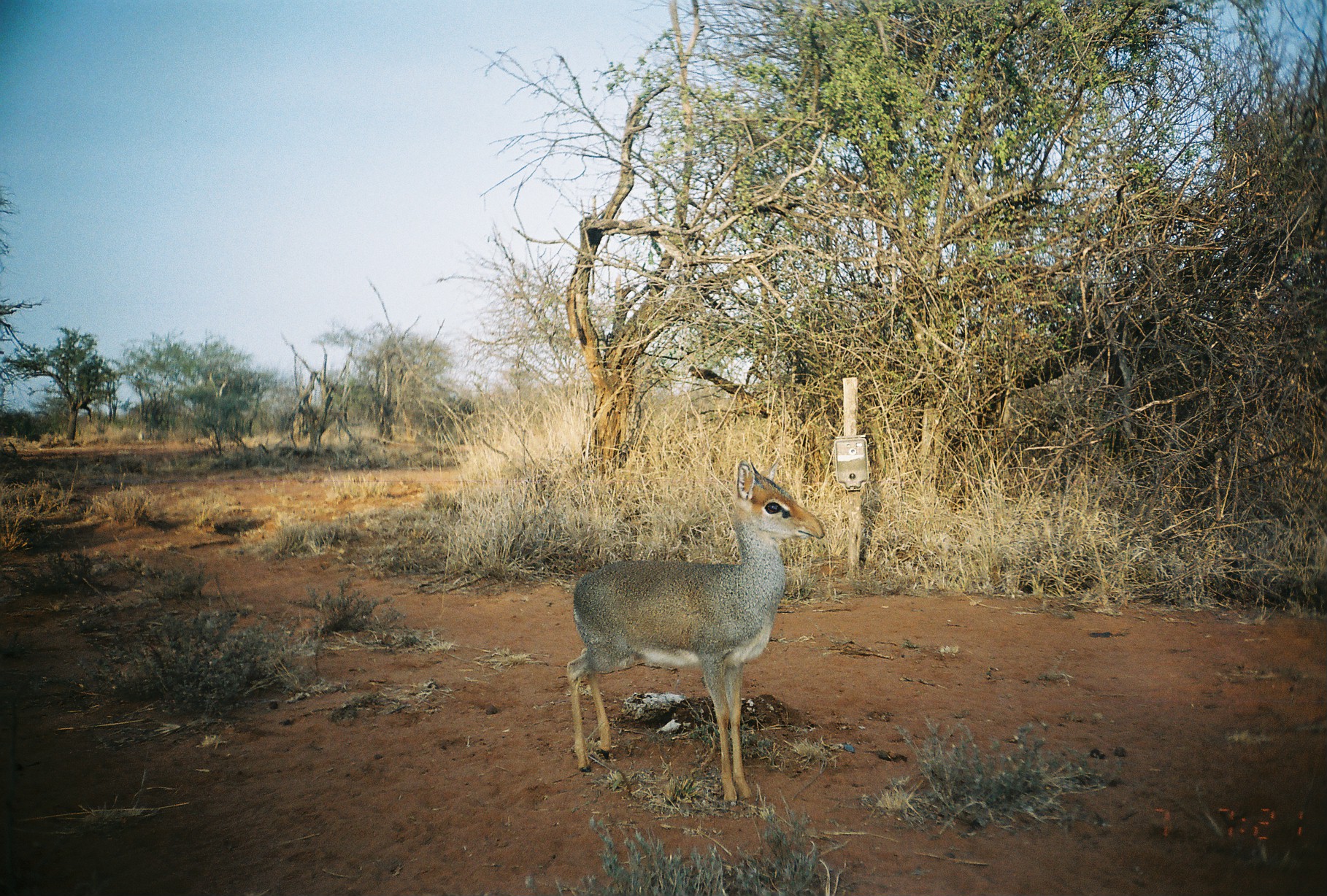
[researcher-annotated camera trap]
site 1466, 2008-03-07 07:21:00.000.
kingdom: Animalia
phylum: Chordata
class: Mammalia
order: Artiodactyla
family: Bovidae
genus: Madoqua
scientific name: Madoqua guentheri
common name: günther's dik-dik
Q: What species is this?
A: Madoqua guentheri (günther's dik-dik).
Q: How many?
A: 1.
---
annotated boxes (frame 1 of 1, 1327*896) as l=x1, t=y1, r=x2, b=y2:
madoqua guentheri: l=565, t=455, r=826, b=804